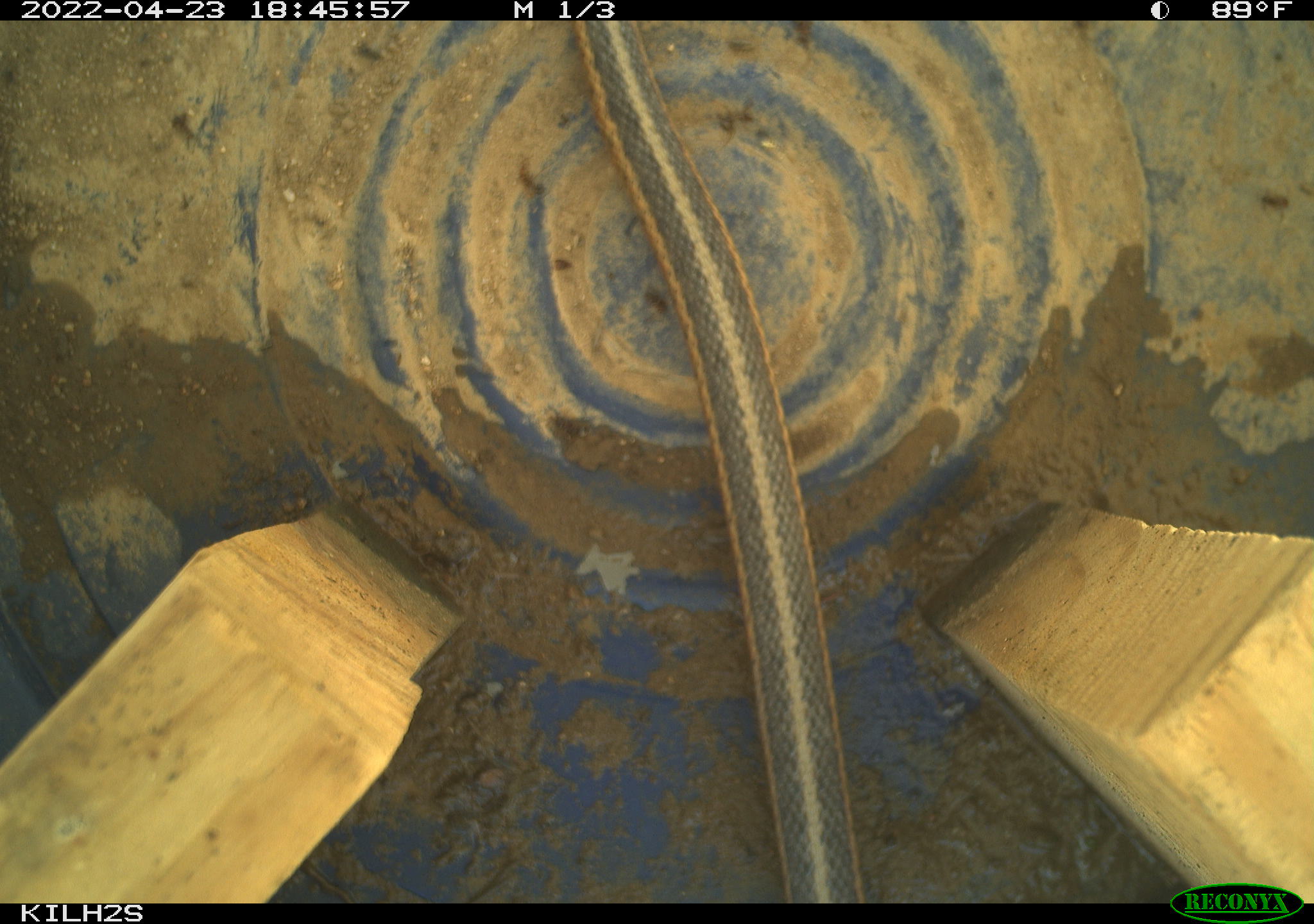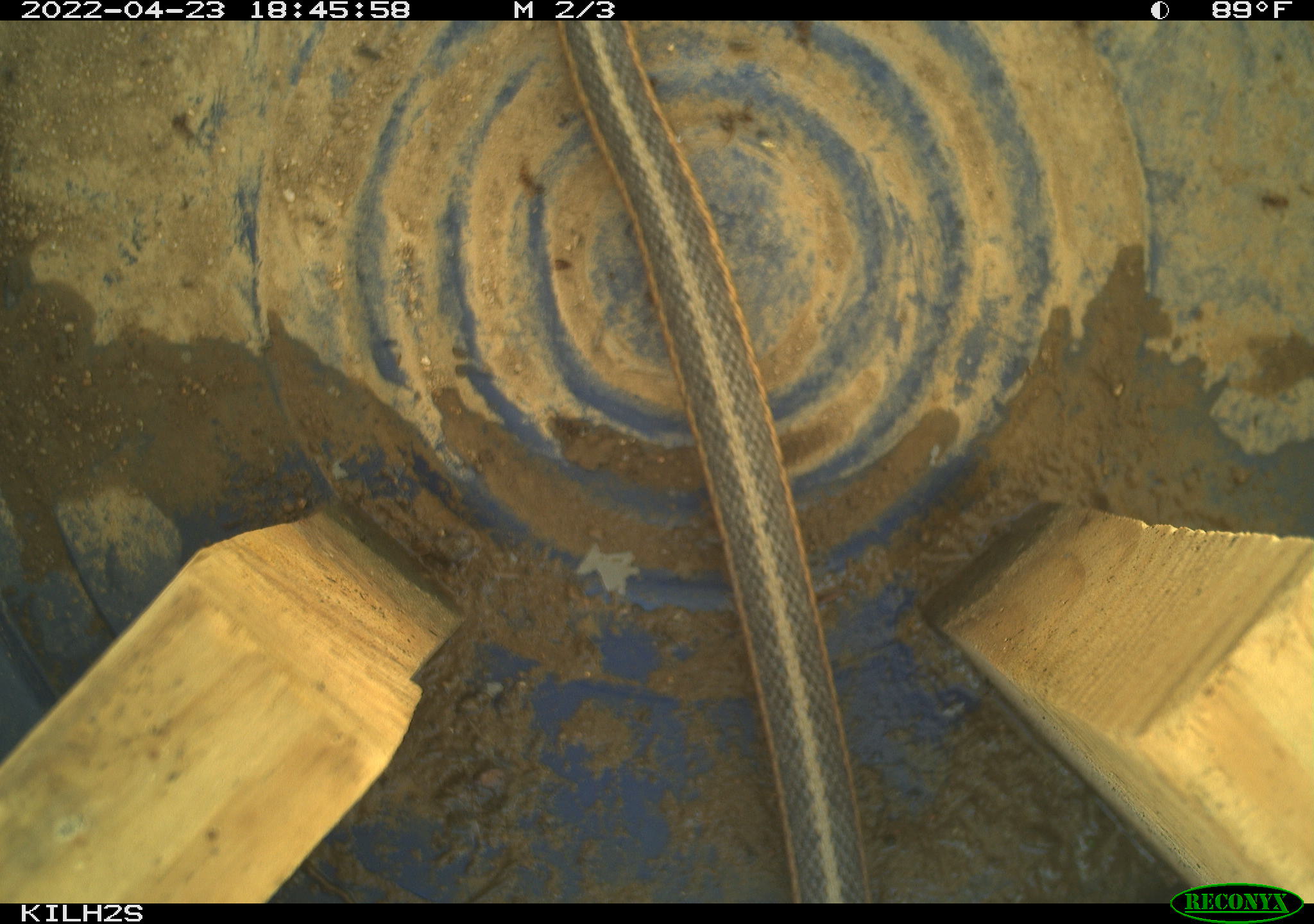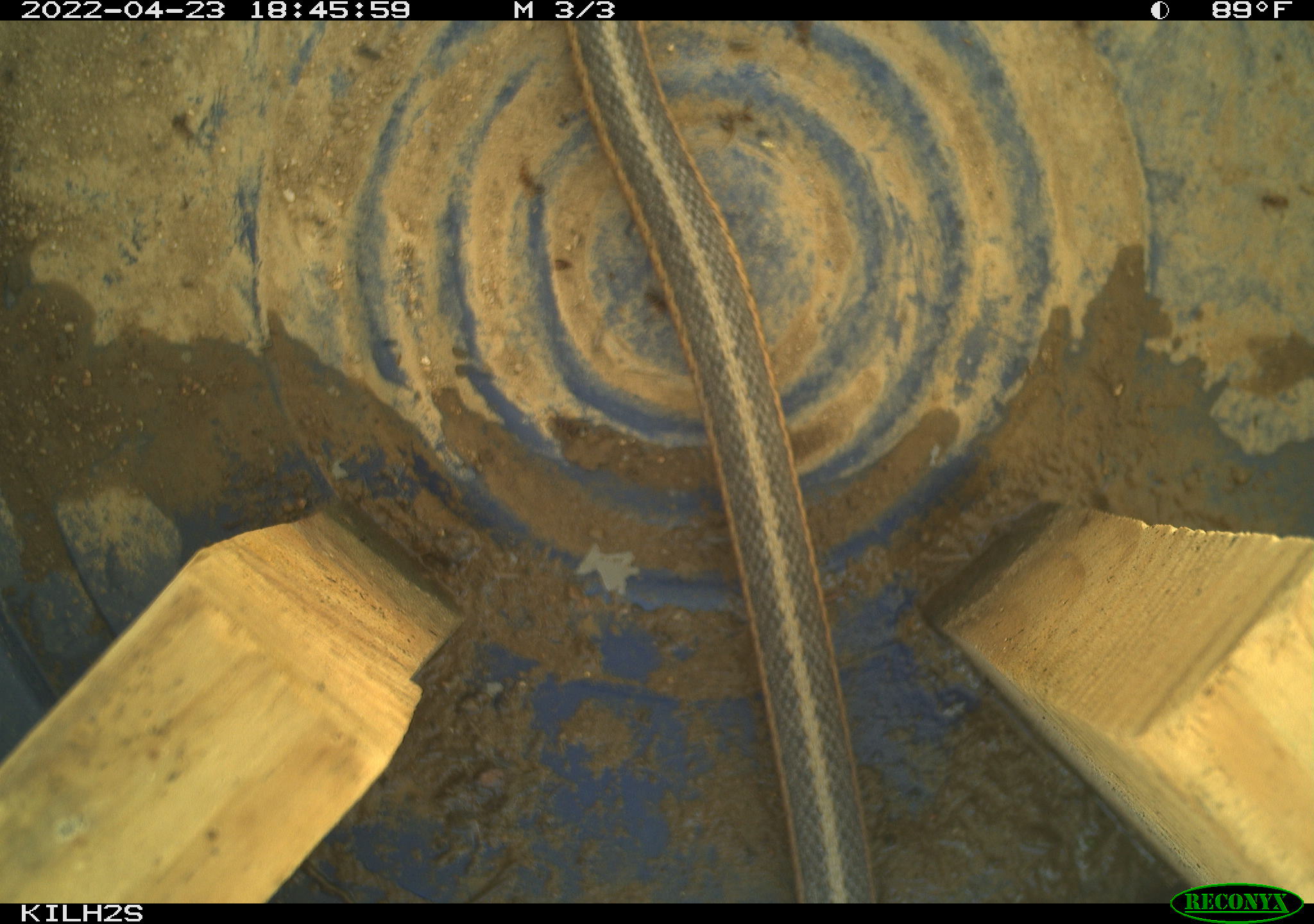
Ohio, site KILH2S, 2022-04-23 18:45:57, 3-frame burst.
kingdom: Animalia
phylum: Chordata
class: Reptilia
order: Squamata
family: Colubridae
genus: Thamnophis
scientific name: Thamnophis sirtalis sirtalis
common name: eastern gartersnake